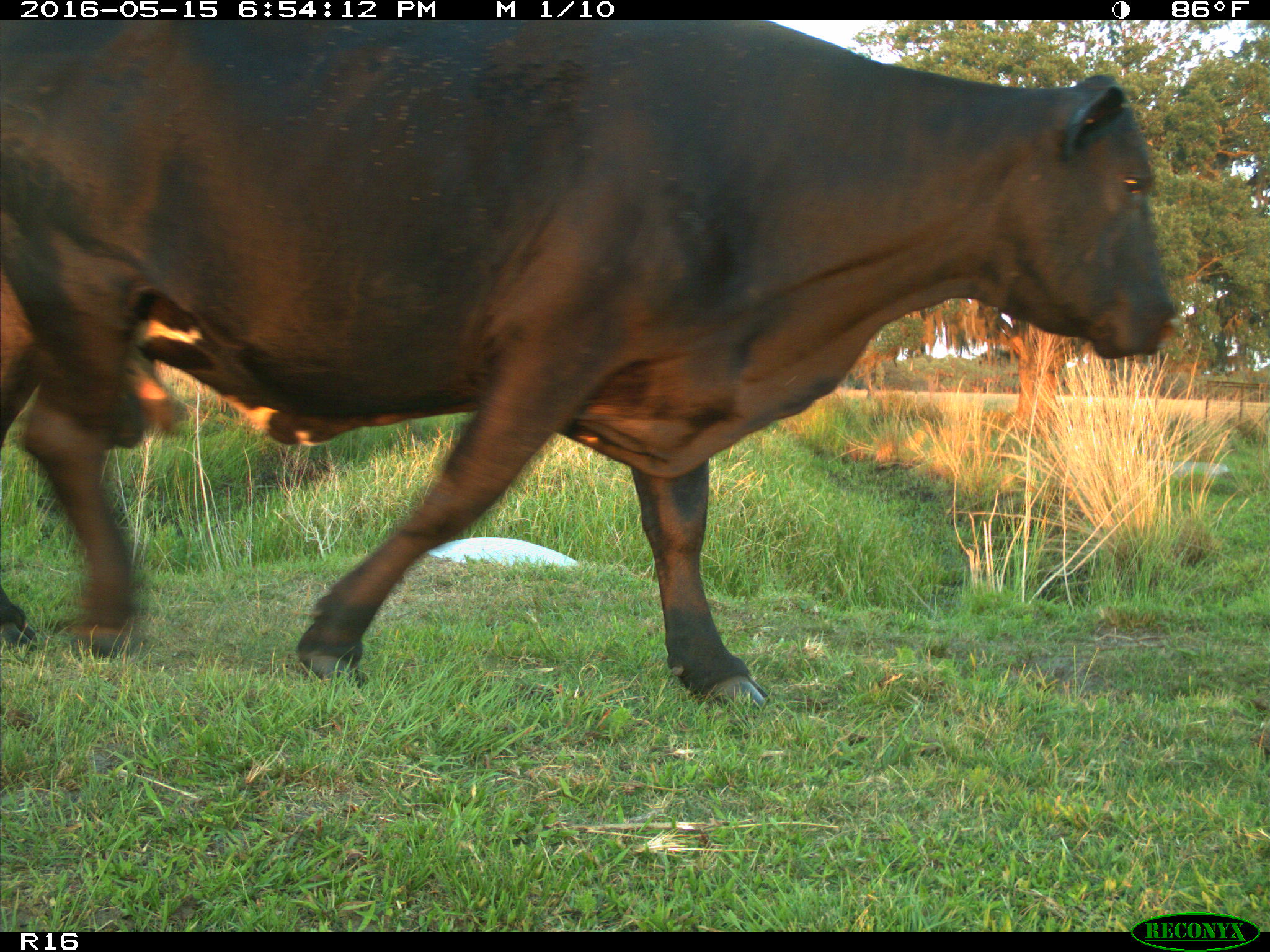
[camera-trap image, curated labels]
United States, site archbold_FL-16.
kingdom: Animalia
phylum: Chordata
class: Mammalia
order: Artiodactyla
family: Bovidae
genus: Bos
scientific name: Bos taurus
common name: domestic cow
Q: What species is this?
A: Bos taurus (domestic cow).